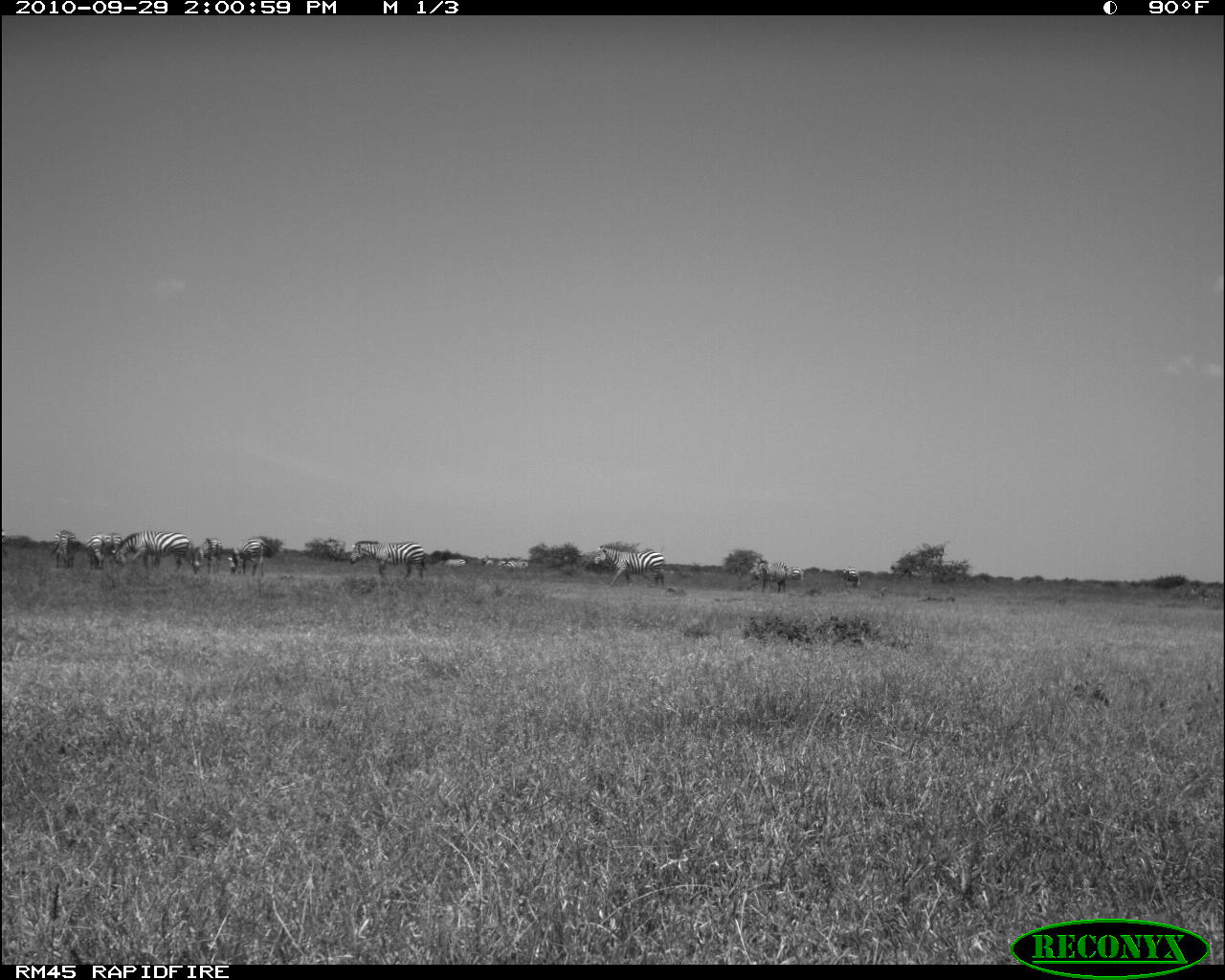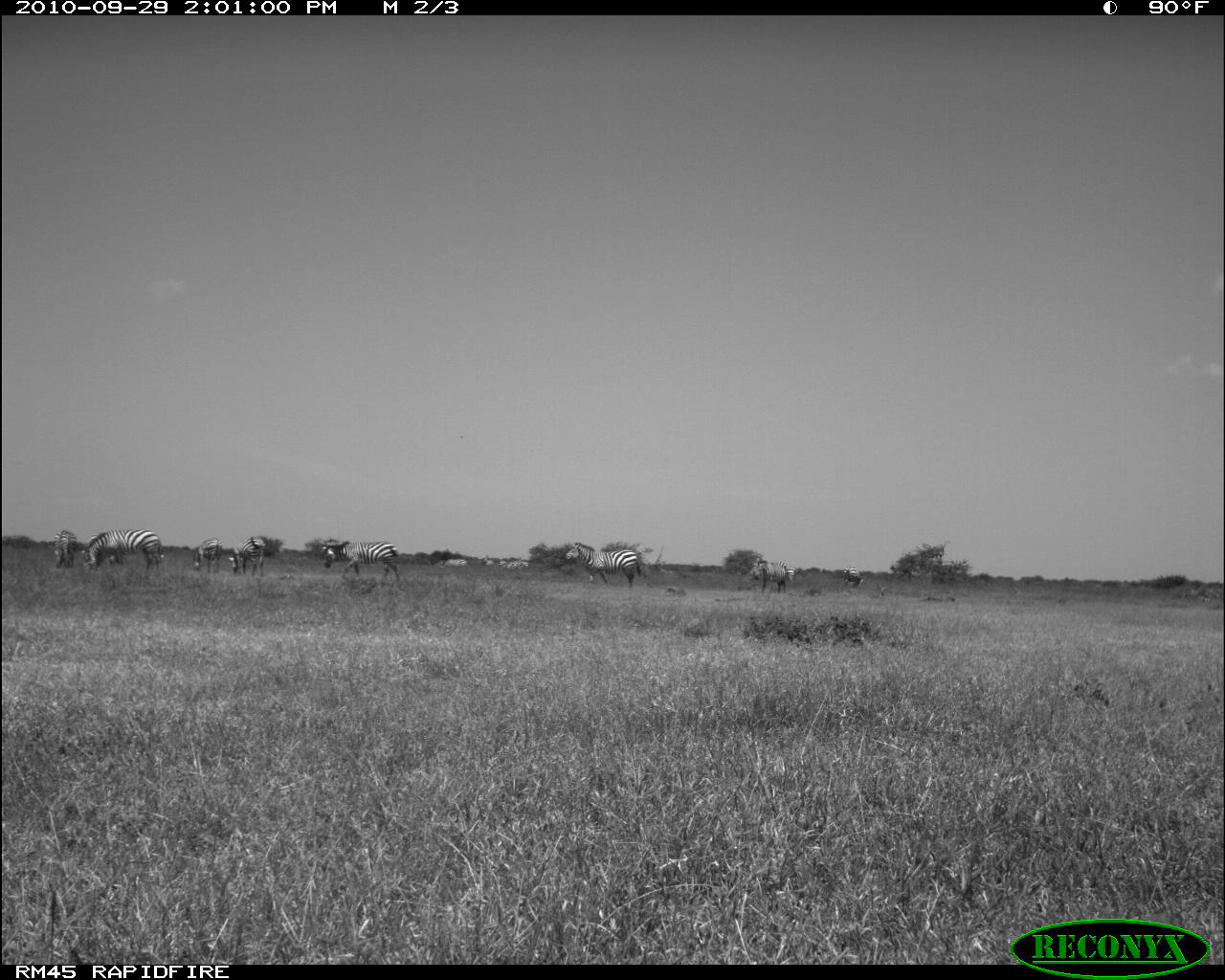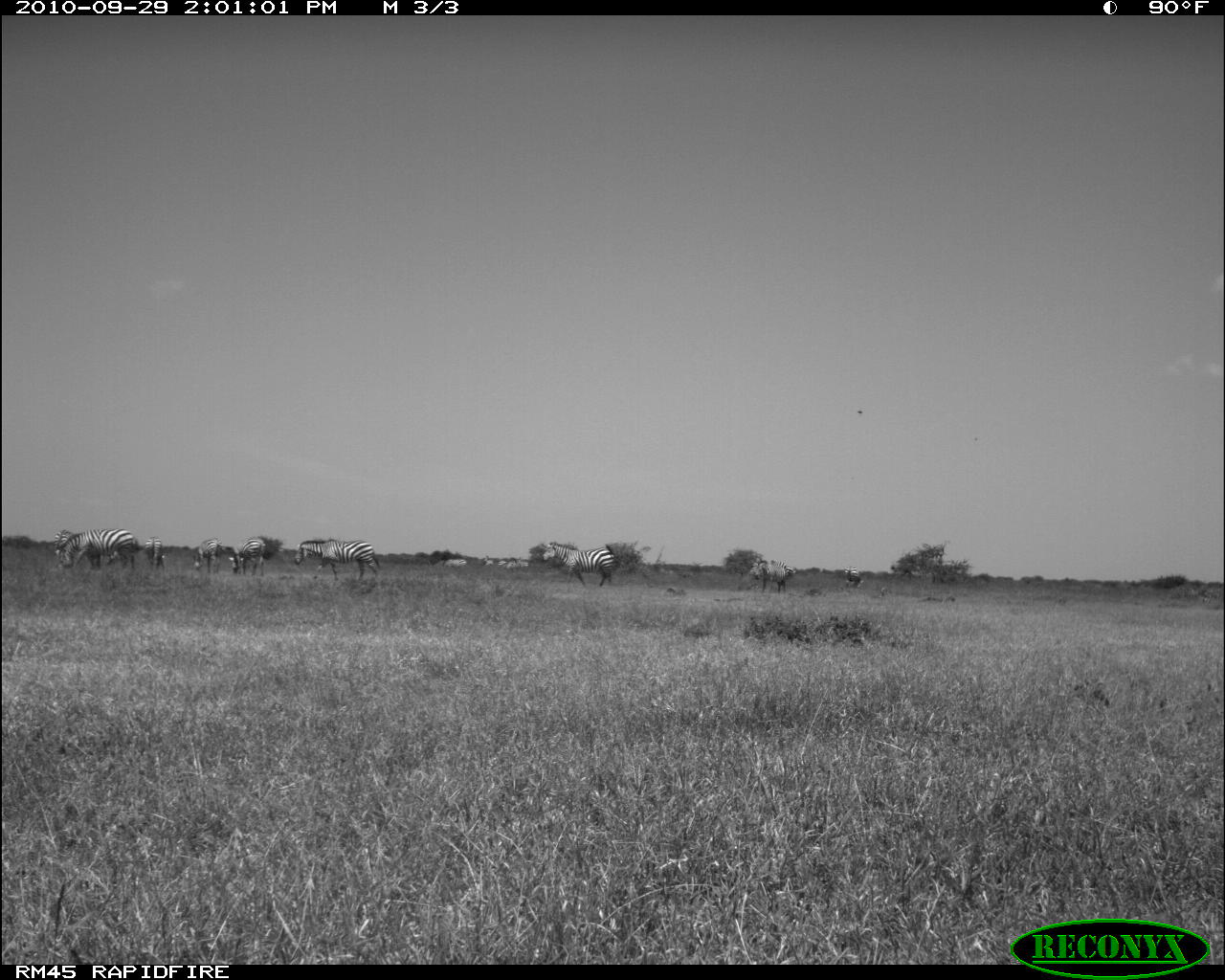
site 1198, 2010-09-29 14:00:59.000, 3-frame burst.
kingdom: Animalia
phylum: Chordata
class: Mammalia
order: Perissodactyla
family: Equidae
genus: Equus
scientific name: Equus quagga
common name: plains zebra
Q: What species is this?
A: Equus quagga (plains zebra).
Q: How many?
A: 10.